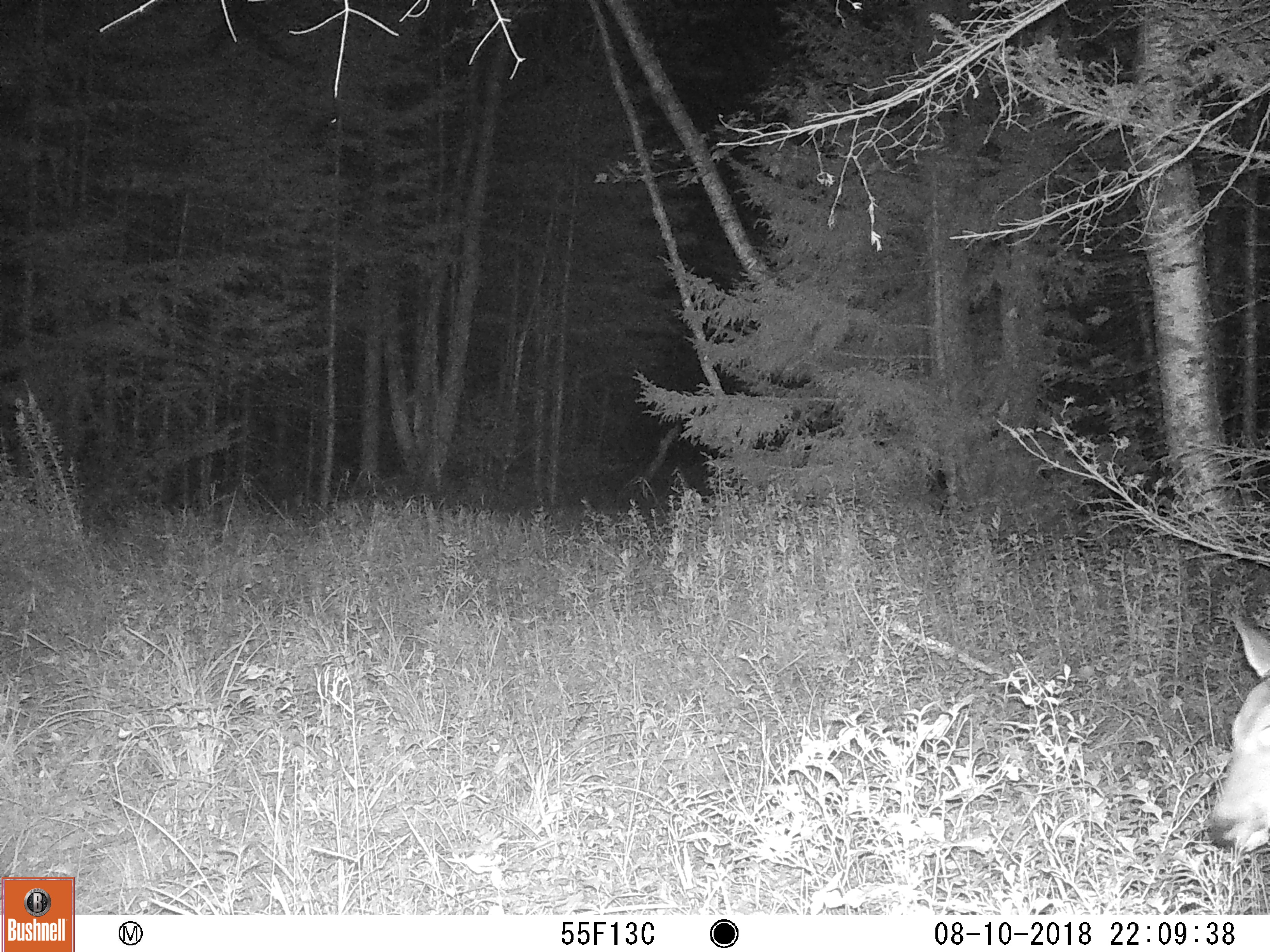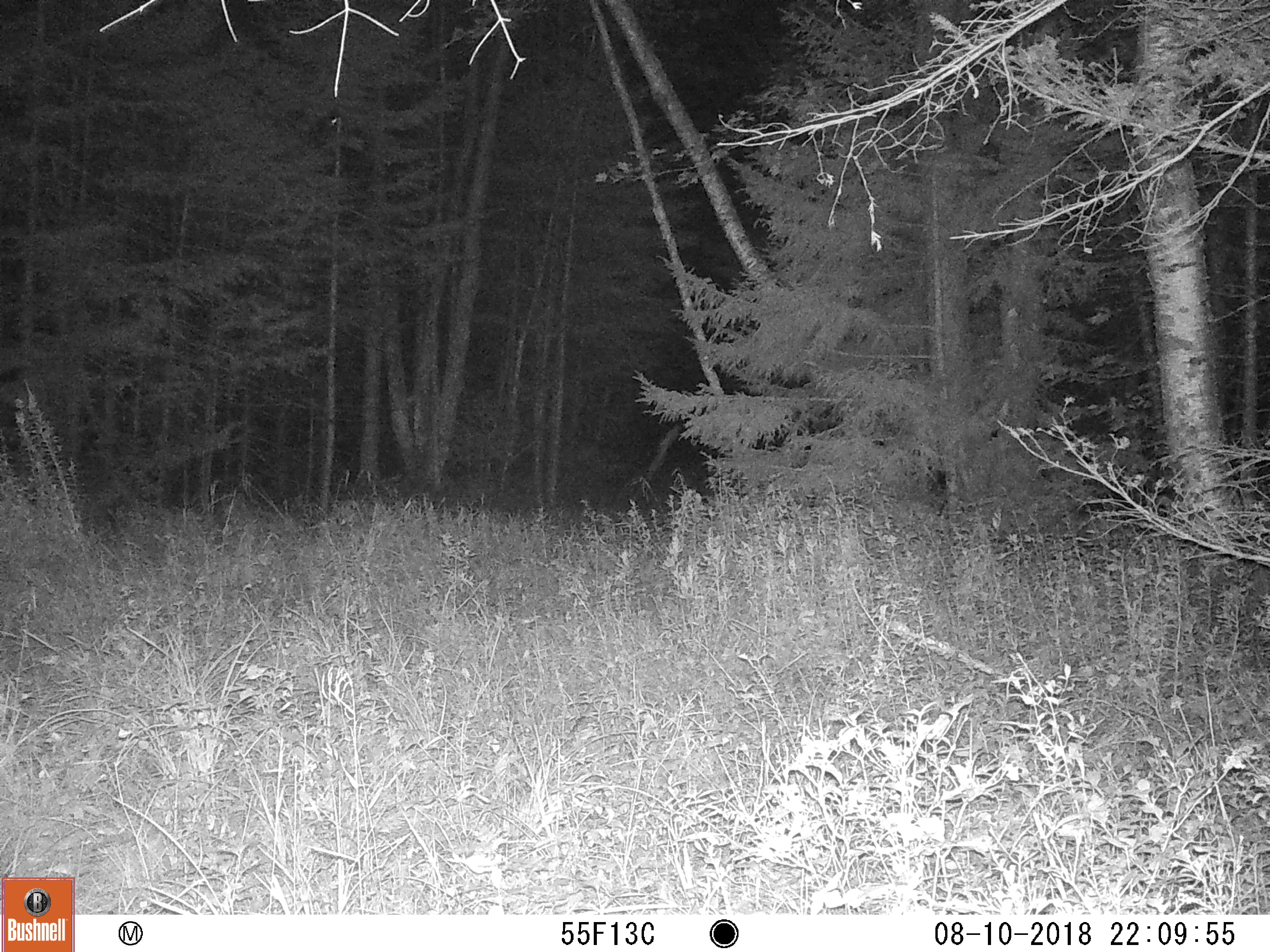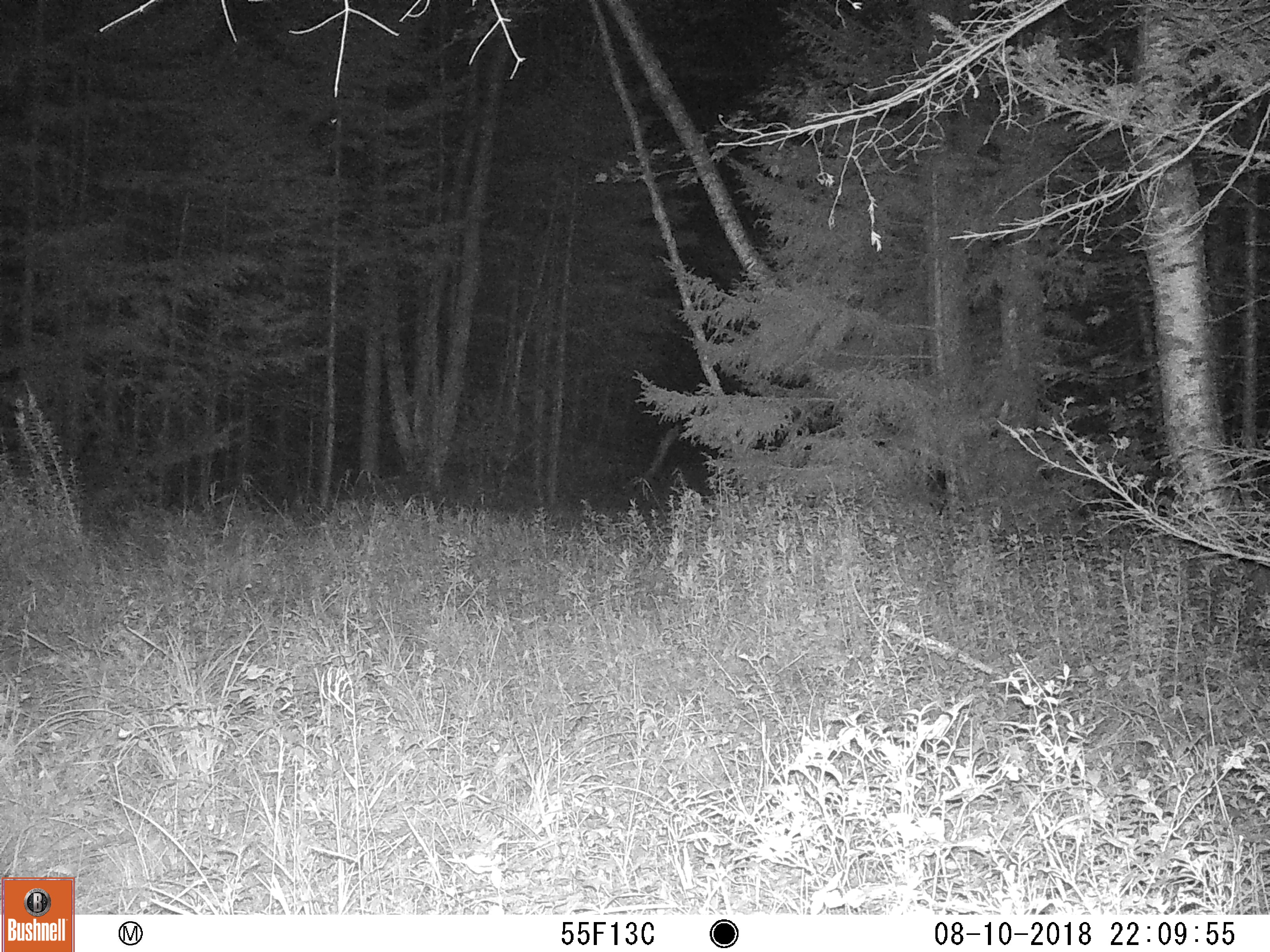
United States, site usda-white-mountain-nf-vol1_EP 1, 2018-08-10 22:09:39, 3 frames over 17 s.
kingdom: Animalia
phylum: Chordata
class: Mammalia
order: Artiodactyla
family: Cervidae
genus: Odocoileus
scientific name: Odocoileus virginianus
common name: white-tailed deer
White-tailed deer (Odocoileus virginianus).